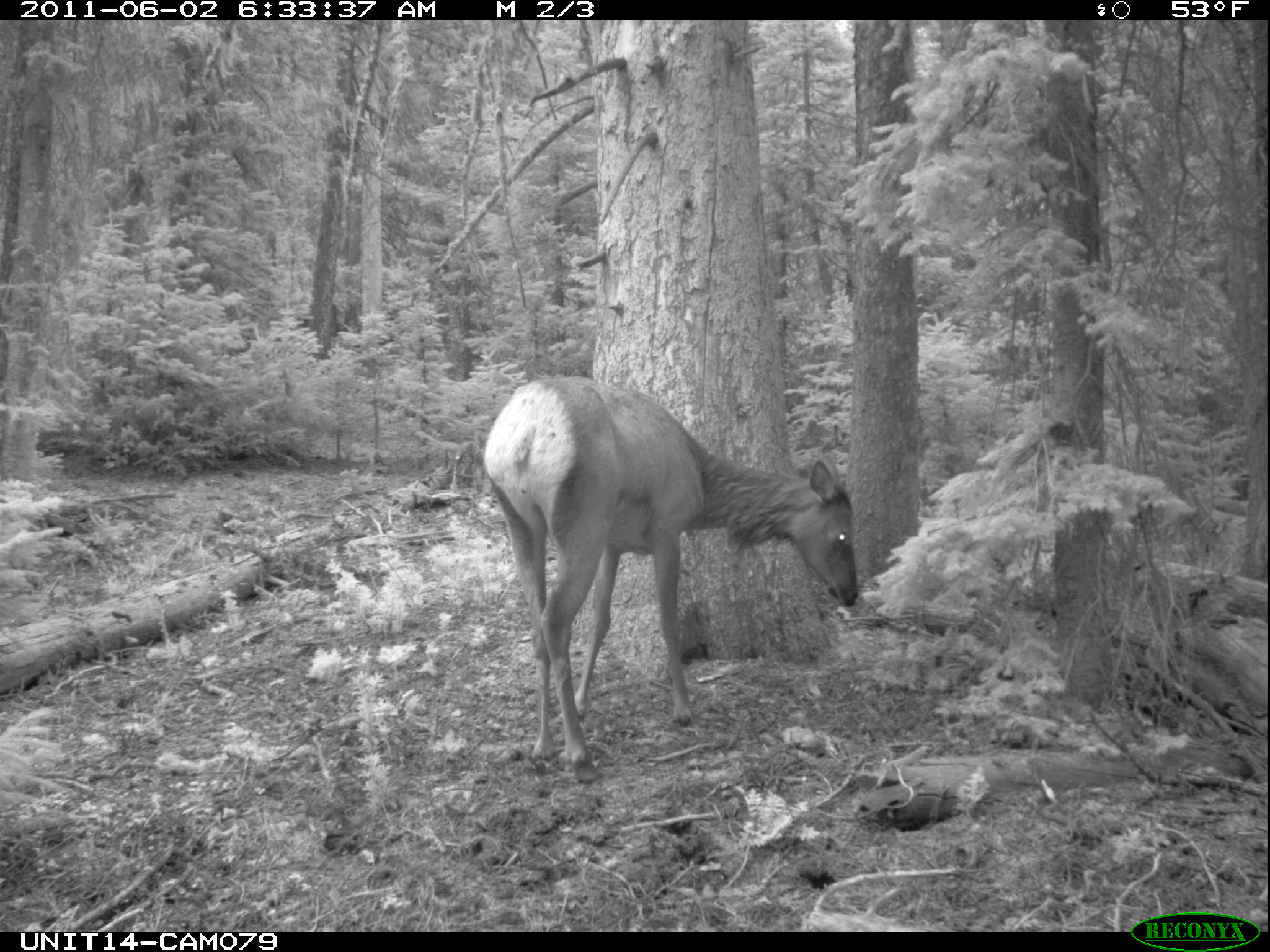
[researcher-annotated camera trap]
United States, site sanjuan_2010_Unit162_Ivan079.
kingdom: Animalia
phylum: Chordata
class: Mammalia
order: Artiodactyla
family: Cervidae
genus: Cervus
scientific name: Cervus elaphus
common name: red deer